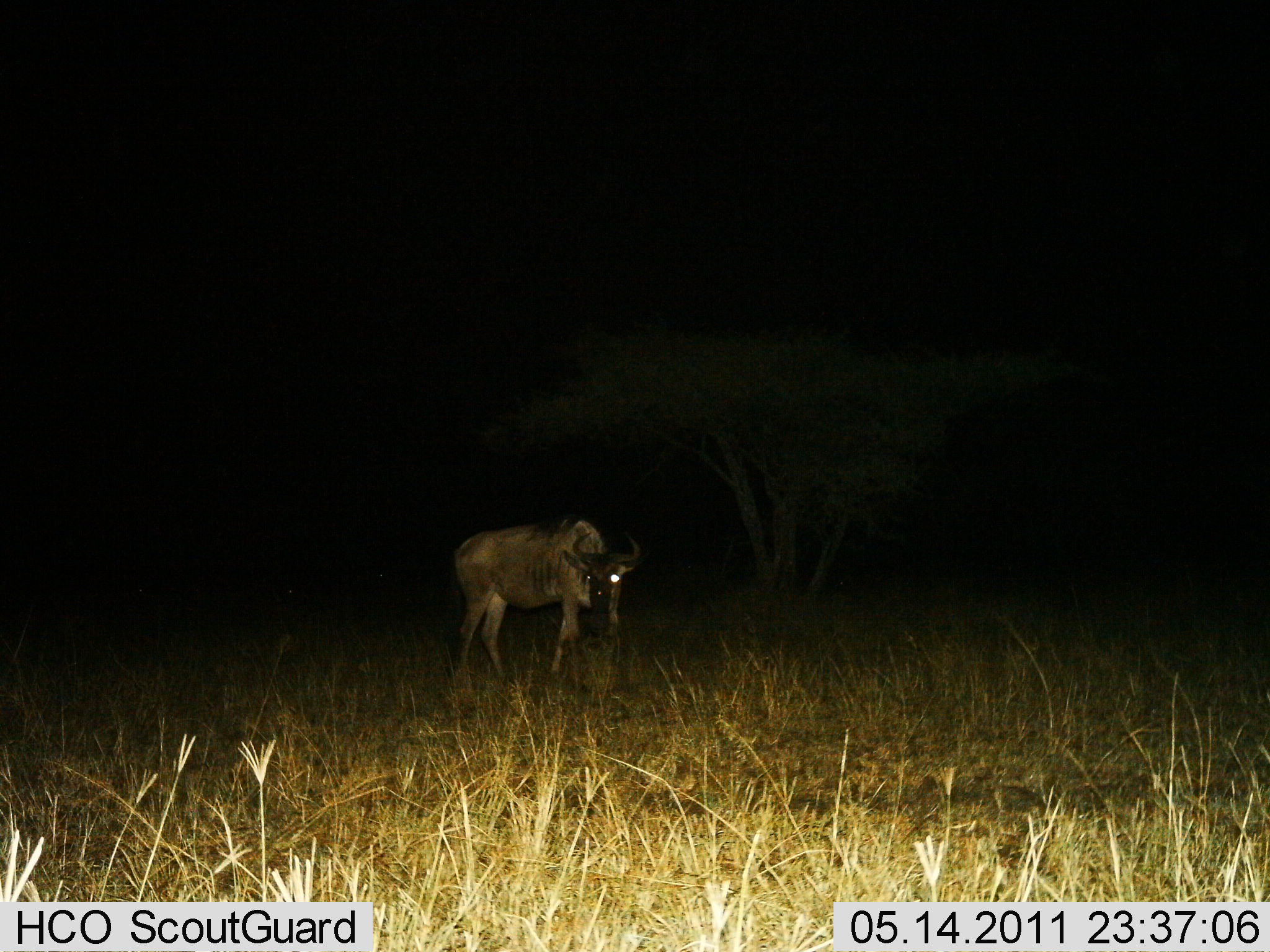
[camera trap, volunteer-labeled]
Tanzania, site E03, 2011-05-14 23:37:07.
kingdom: Animalia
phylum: Chordata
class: Mammalia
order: Artiodactyla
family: Bovidae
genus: Connochaetes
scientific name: Connochaetes taurinus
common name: blue wildebeest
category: wildebeest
Wildebeest (blue wildebeest) (Connochaetes taurinus), count 1. Behavior (volunteer vote fractions): standing 82%, resting 0%, moving 18%, interacting 0%. Young present (vote fraction): 0%. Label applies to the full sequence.